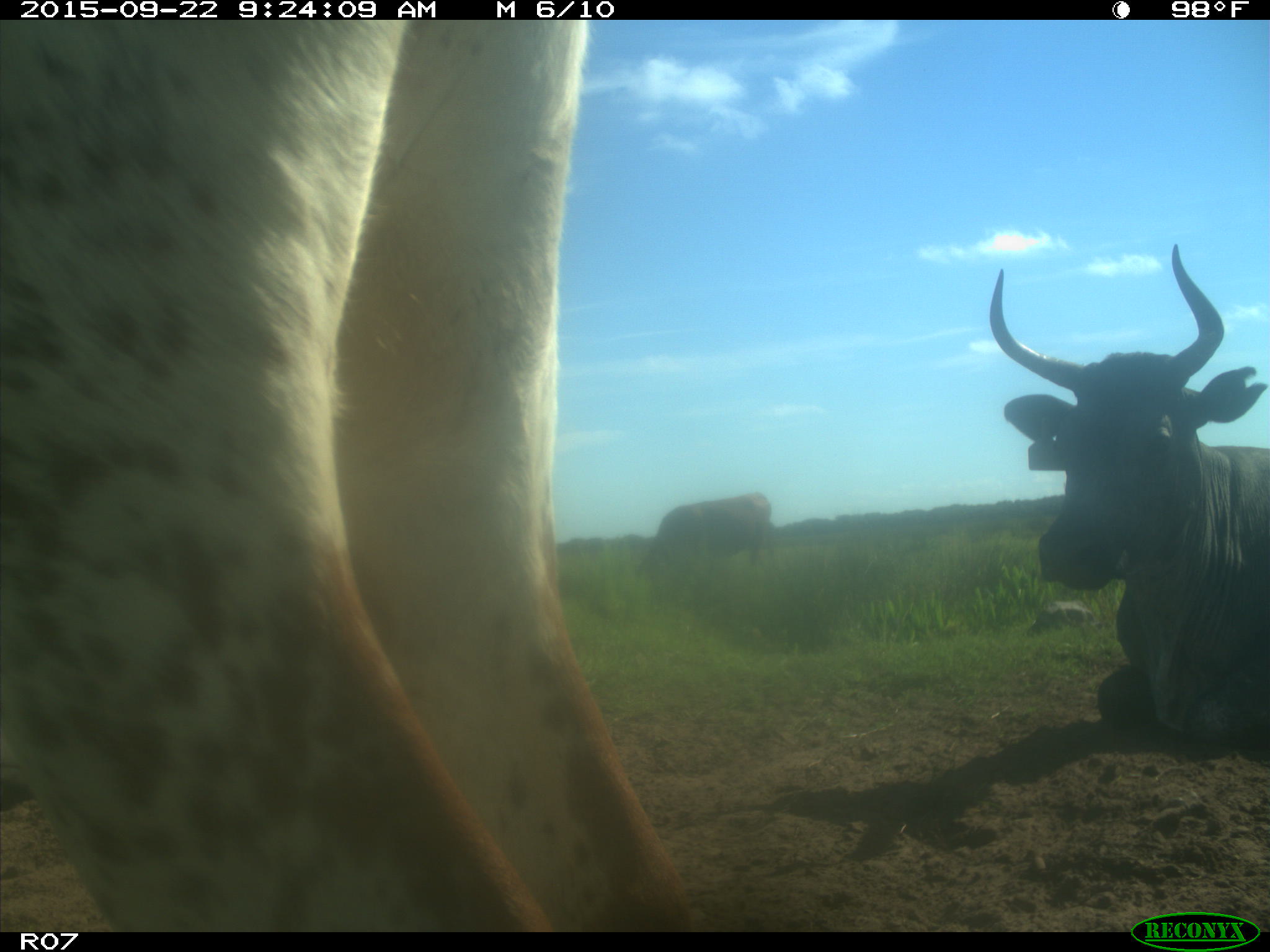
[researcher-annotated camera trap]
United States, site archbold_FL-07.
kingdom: Animalia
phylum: Chordata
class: Mammalia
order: Artiodactyla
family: Bovidae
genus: Bos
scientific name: Bos taurus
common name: domestic cow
Bos taurus (domestic cow).